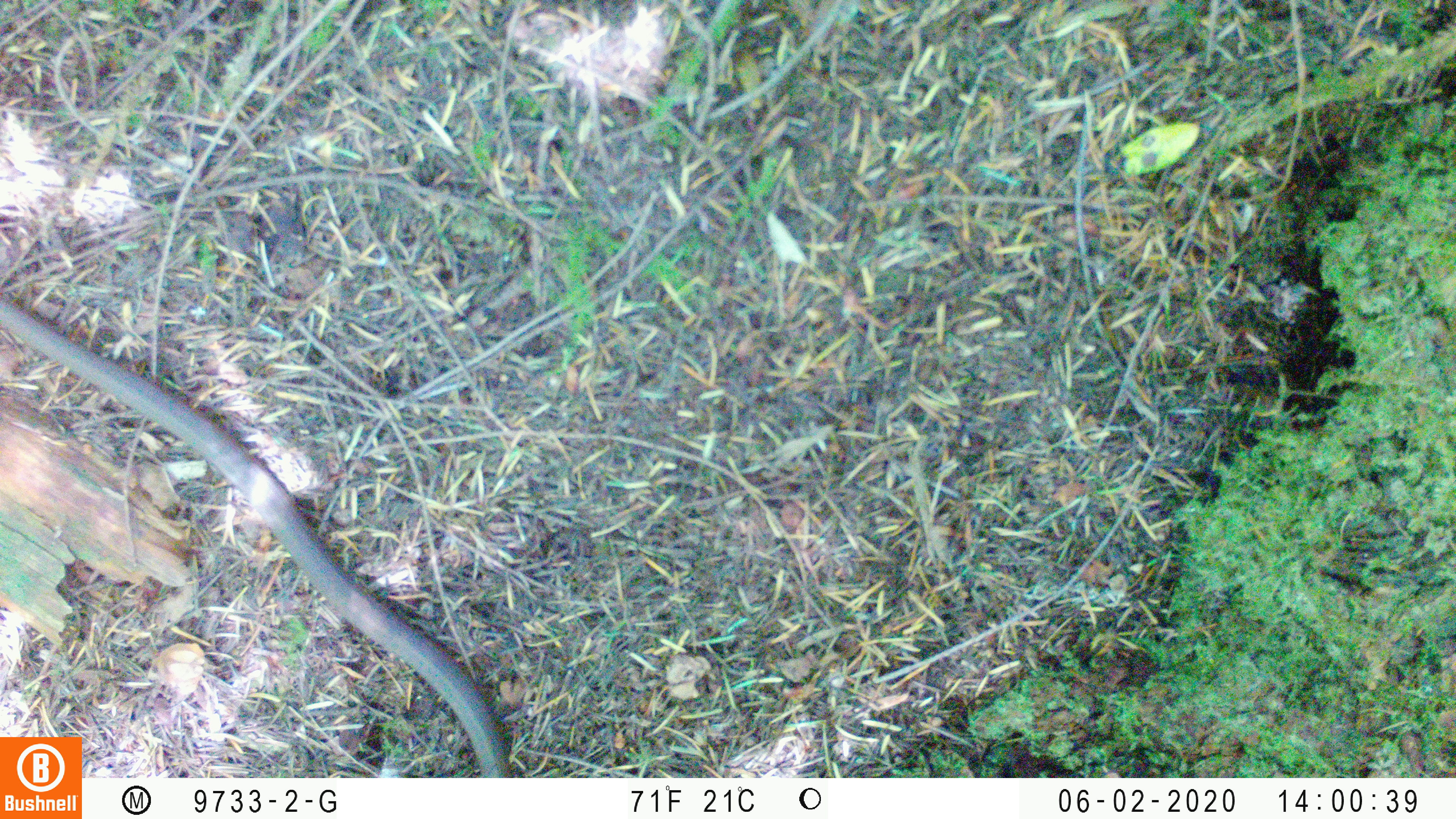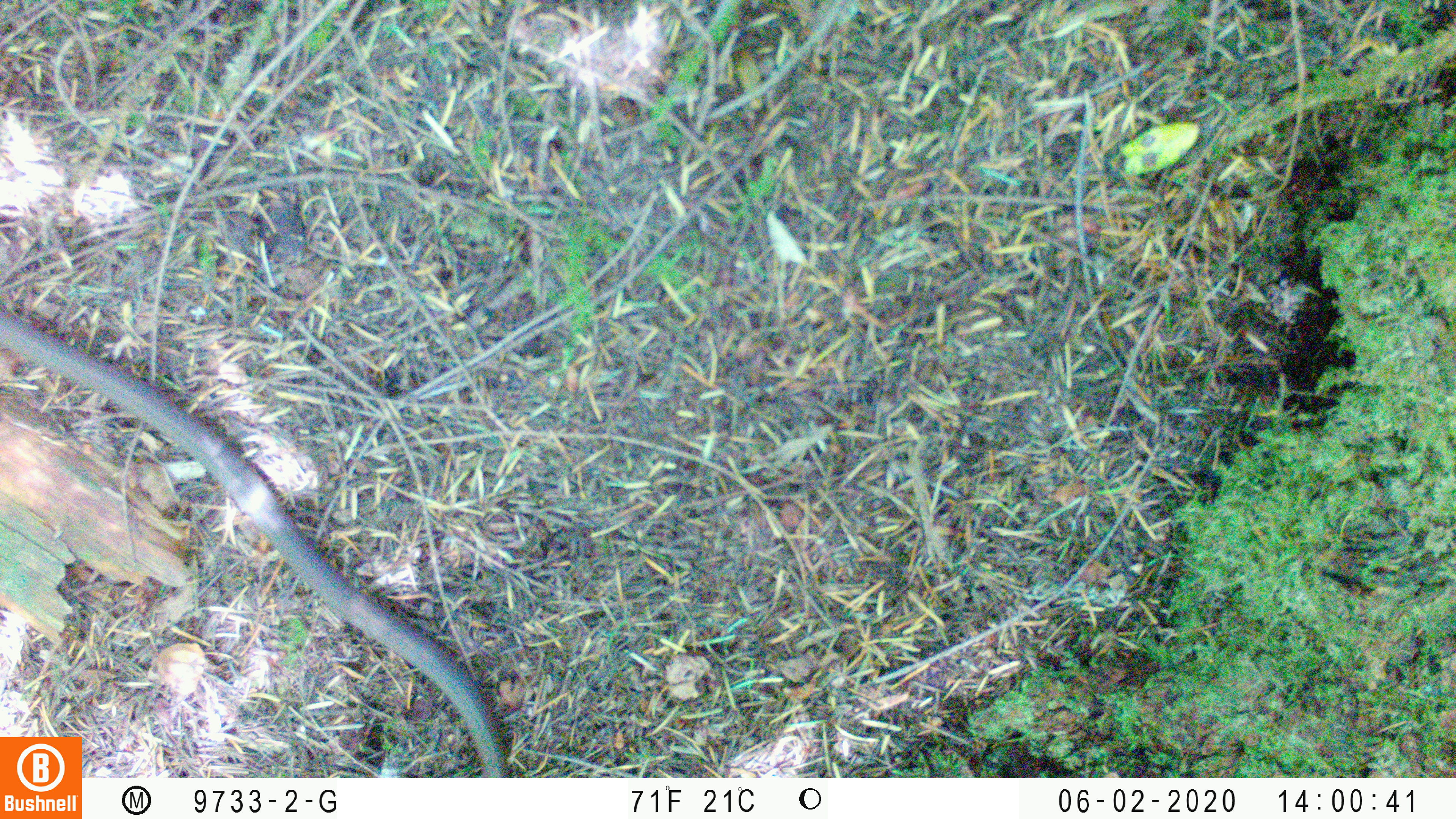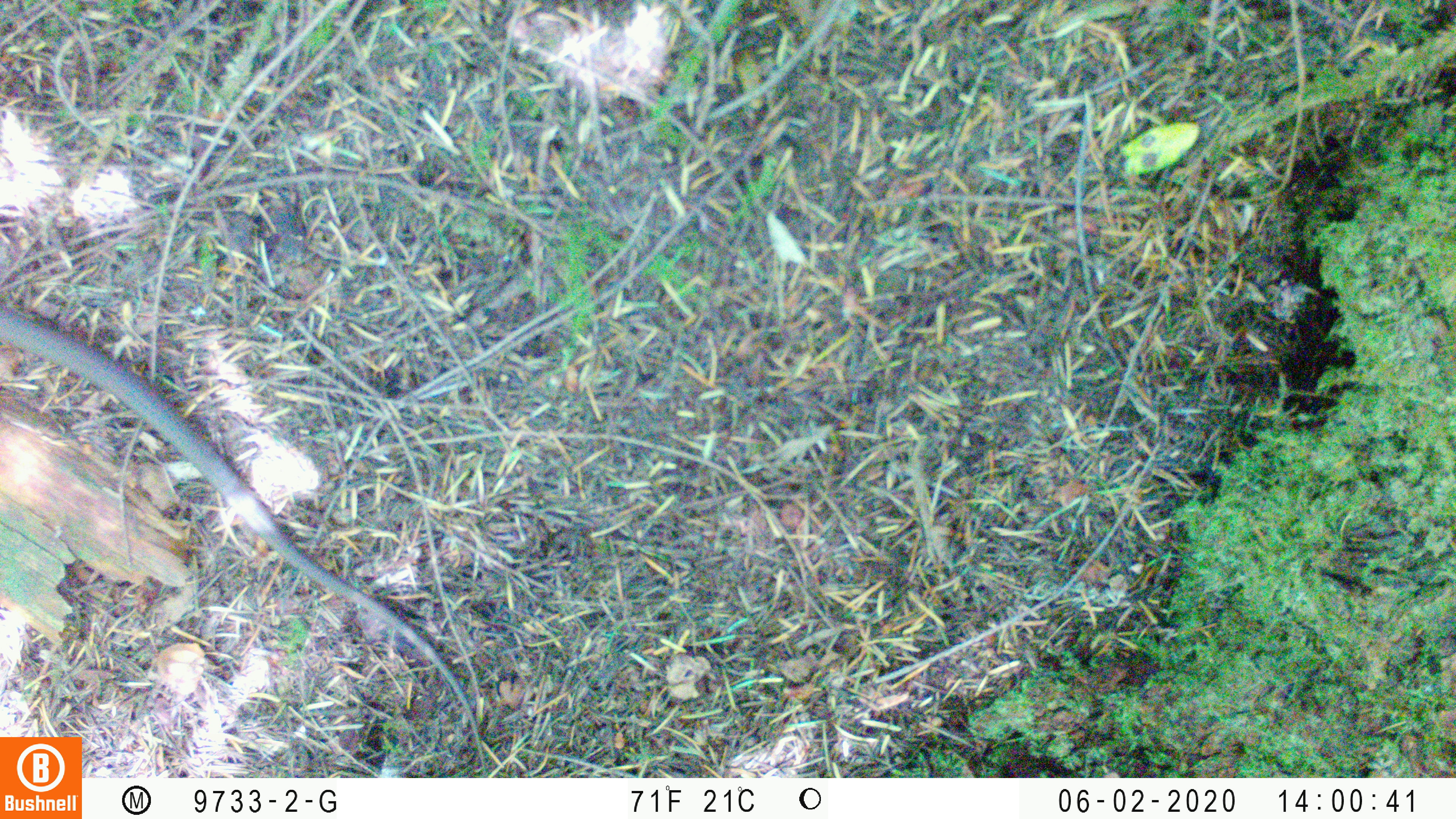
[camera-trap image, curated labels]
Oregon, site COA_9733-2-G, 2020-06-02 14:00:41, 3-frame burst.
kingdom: Animalia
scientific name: Animalia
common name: reptile or amphibian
Reptile or amphibian (Animalia).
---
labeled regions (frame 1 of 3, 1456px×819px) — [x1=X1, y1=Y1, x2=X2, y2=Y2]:
reptile or amphibian: [x1=5, y1=306, x2=500, y2=732]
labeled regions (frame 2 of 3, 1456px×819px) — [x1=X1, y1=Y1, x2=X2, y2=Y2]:
reptile or amphibian: [x1=6, y1=311, x2=495, y2=730]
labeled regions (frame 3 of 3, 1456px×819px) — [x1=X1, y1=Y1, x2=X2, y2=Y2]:
reptile or amphibian: [x1=3, y1=309, x2=481, y2=729]